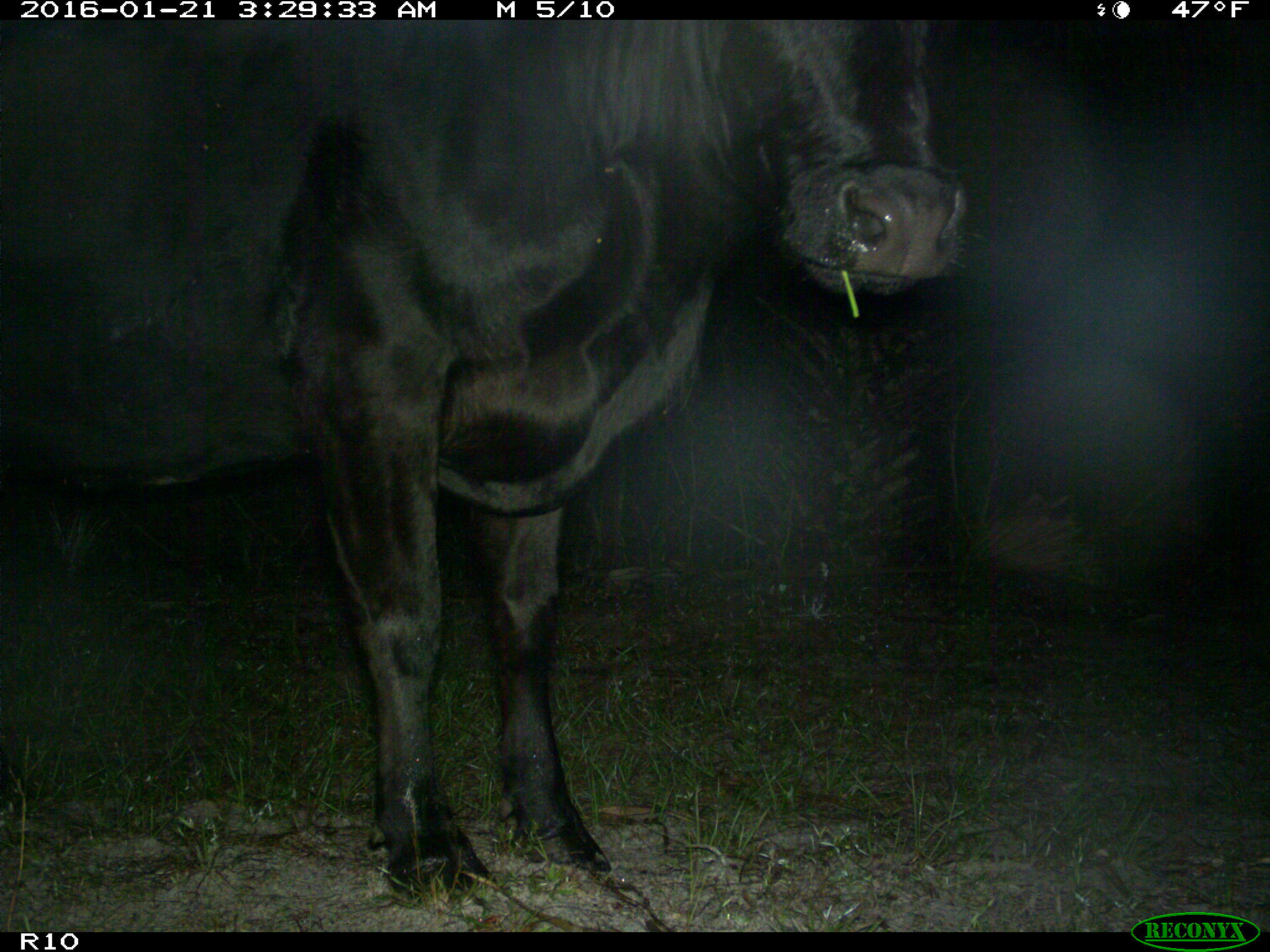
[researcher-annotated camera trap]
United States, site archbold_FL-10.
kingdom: Animalia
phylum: Chordata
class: Mammalia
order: Artiodactyla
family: Bovidae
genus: Bos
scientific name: Bos taurus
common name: domestic cow